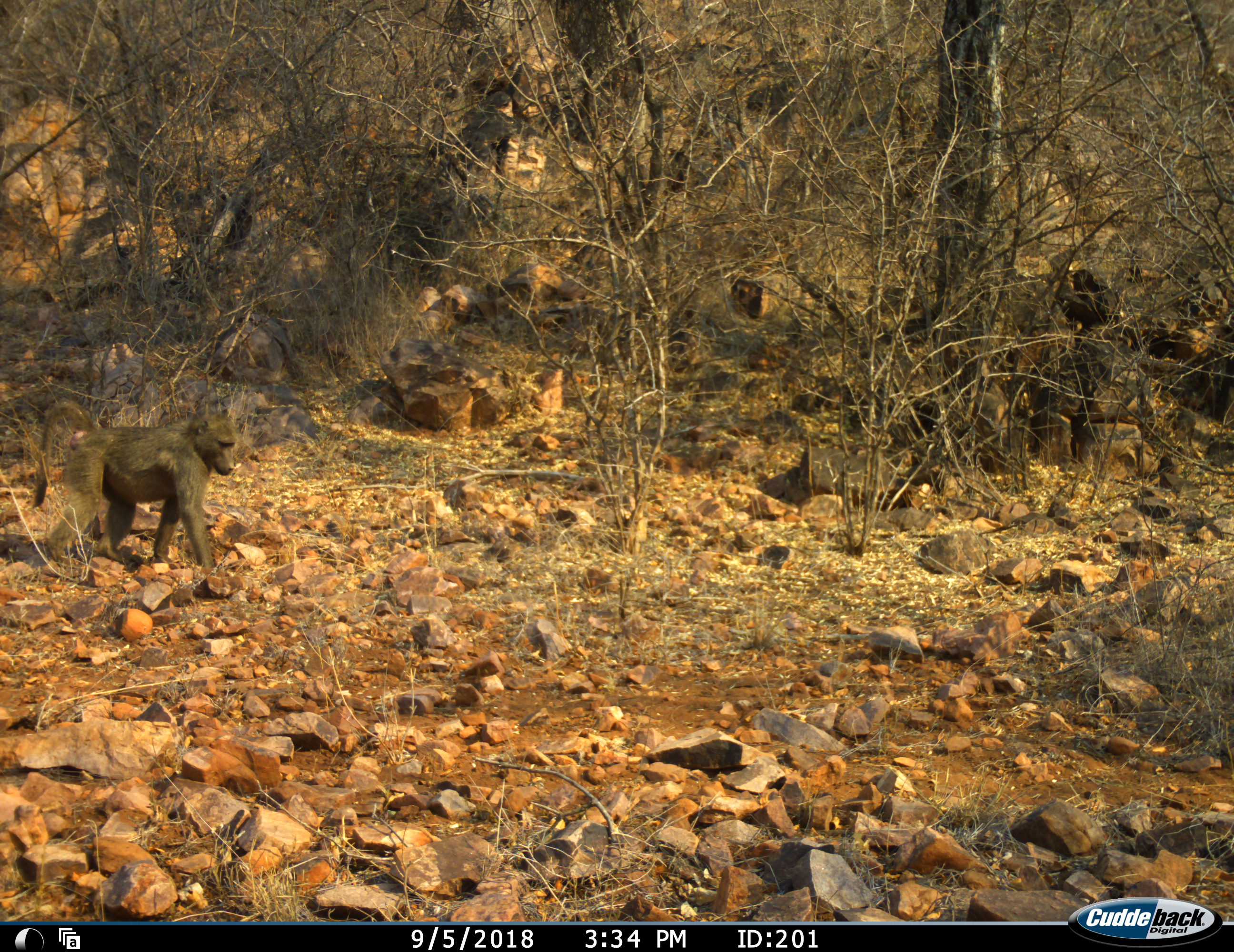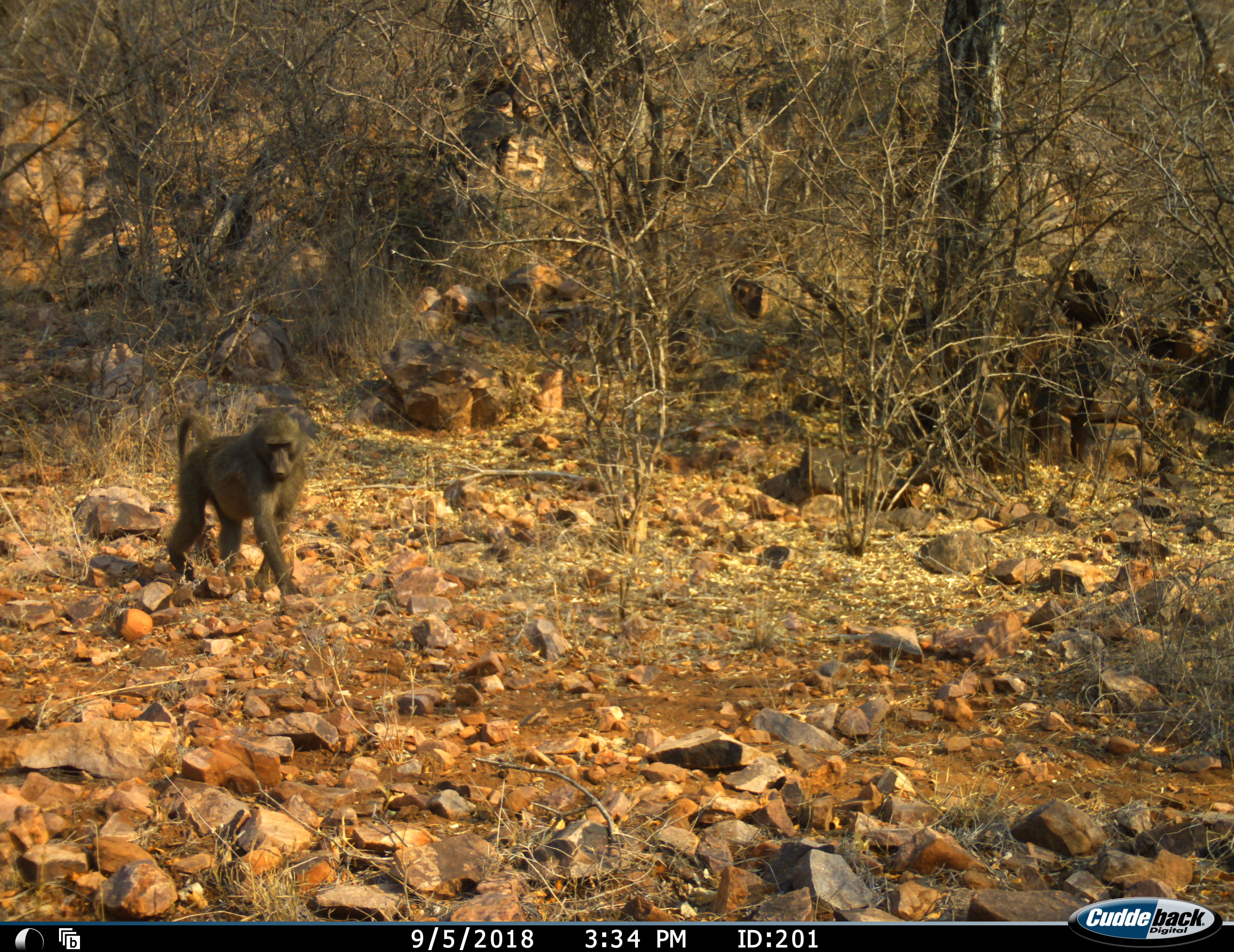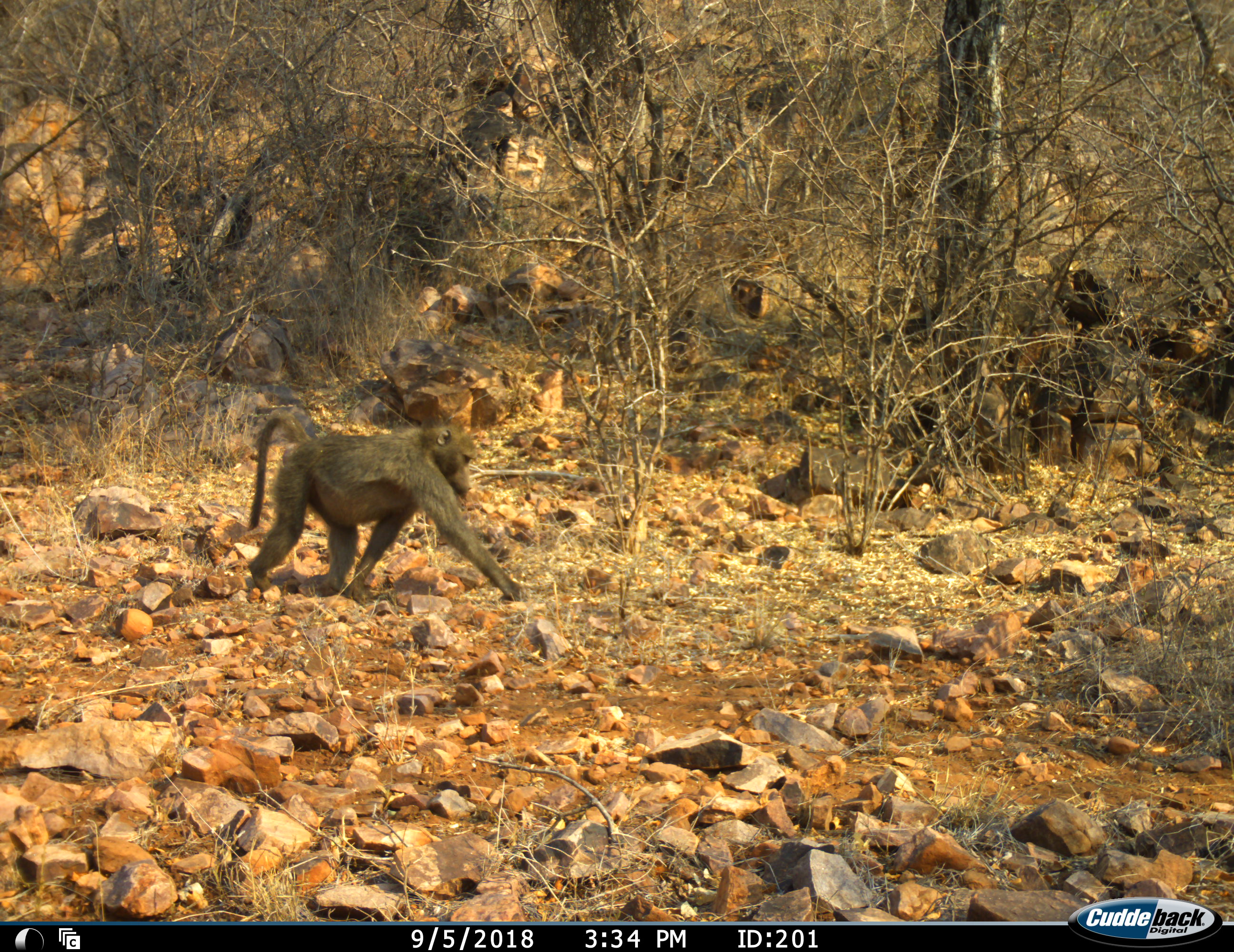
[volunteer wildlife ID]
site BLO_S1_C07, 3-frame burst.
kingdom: Animalia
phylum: Chordata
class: Mammalia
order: Primates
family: Cercopithecidae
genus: Papio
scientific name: Papio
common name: baboon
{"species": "baboon (Papio)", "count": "1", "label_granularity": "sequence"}